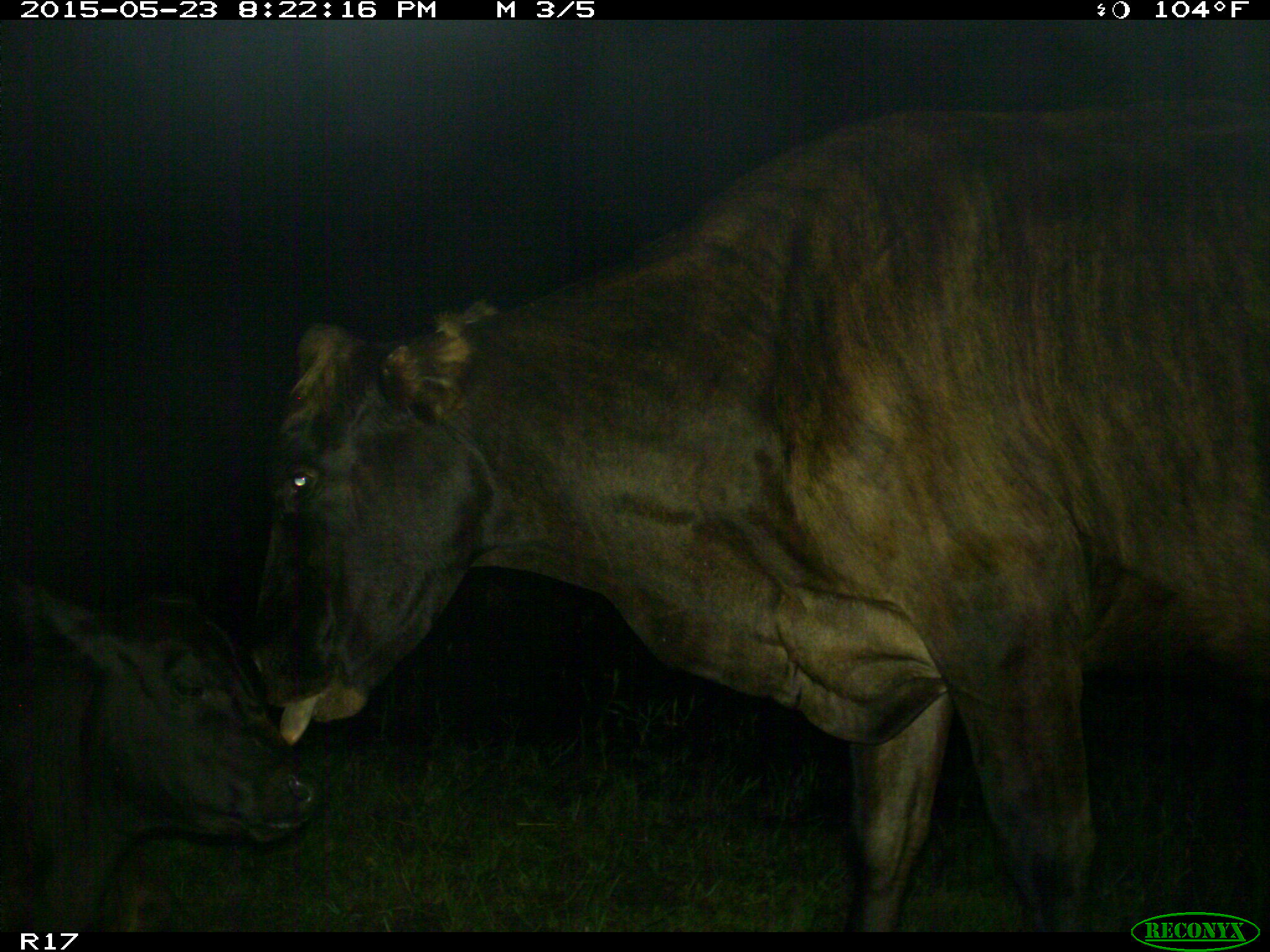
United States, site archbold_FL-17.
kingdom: Animalia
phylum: Chordata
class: Mammalia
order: Artiodactyla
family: Bovidae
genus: Bos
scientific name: Bos taurus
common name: domestic cow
Bos taurus (domestic cow).